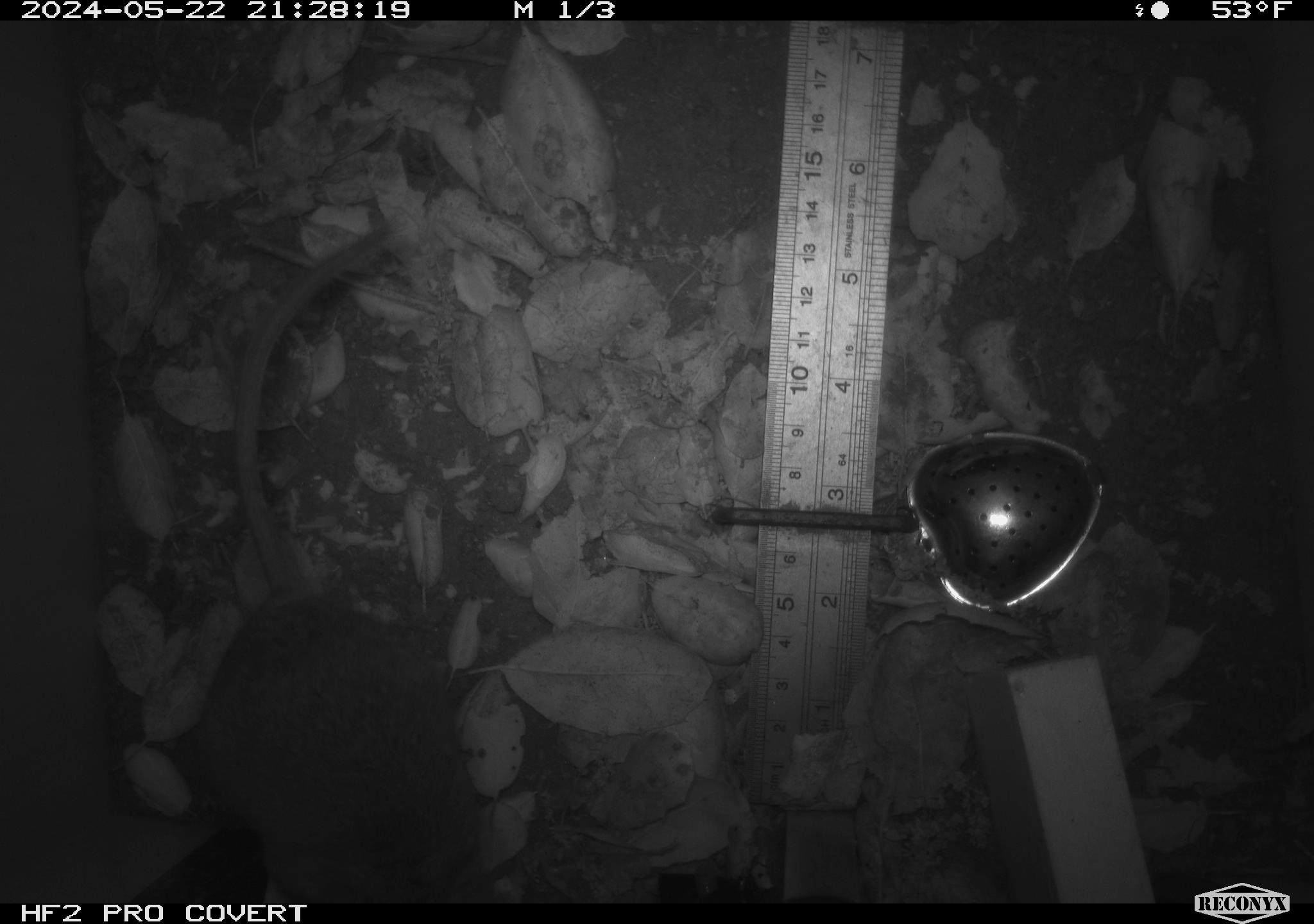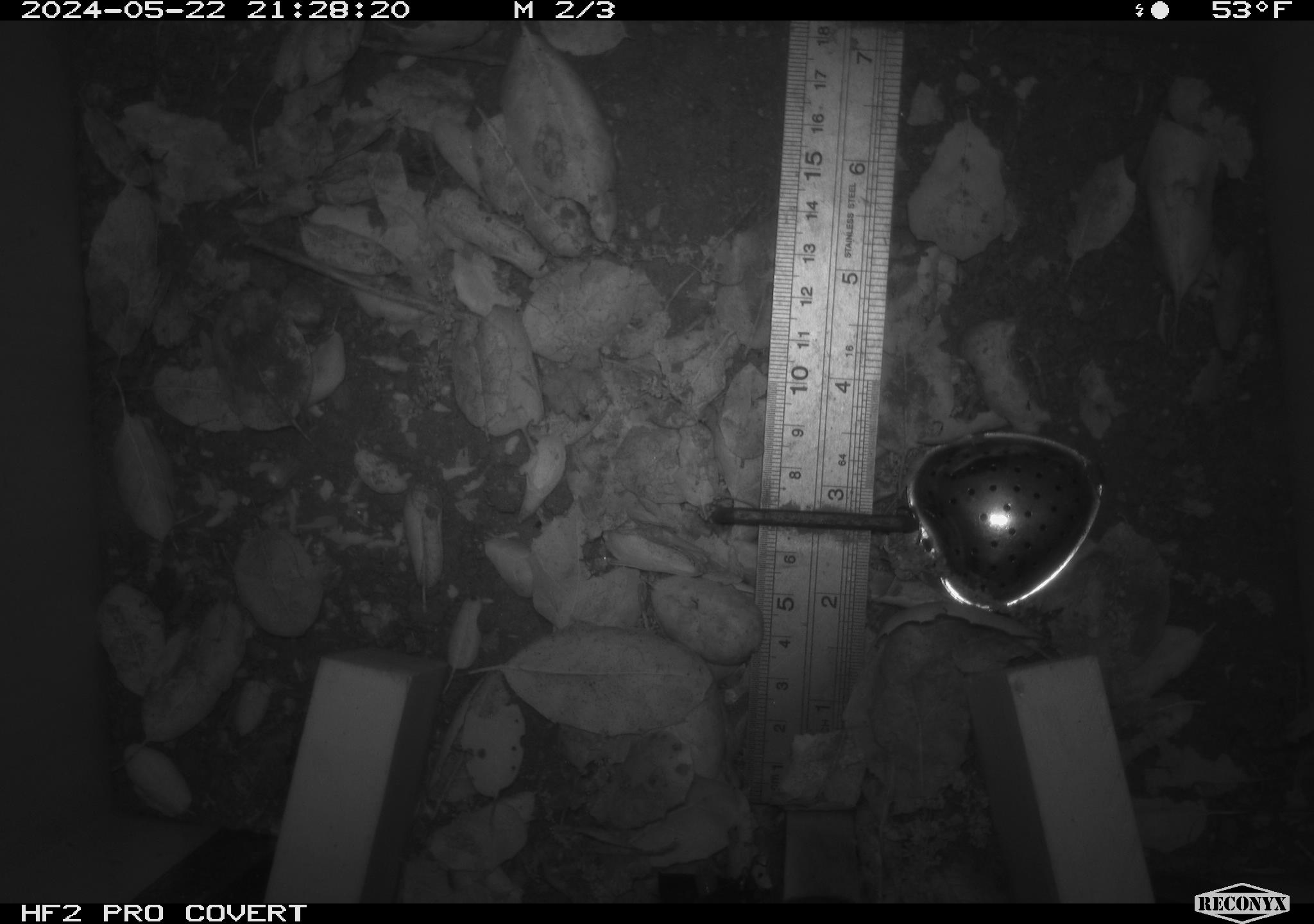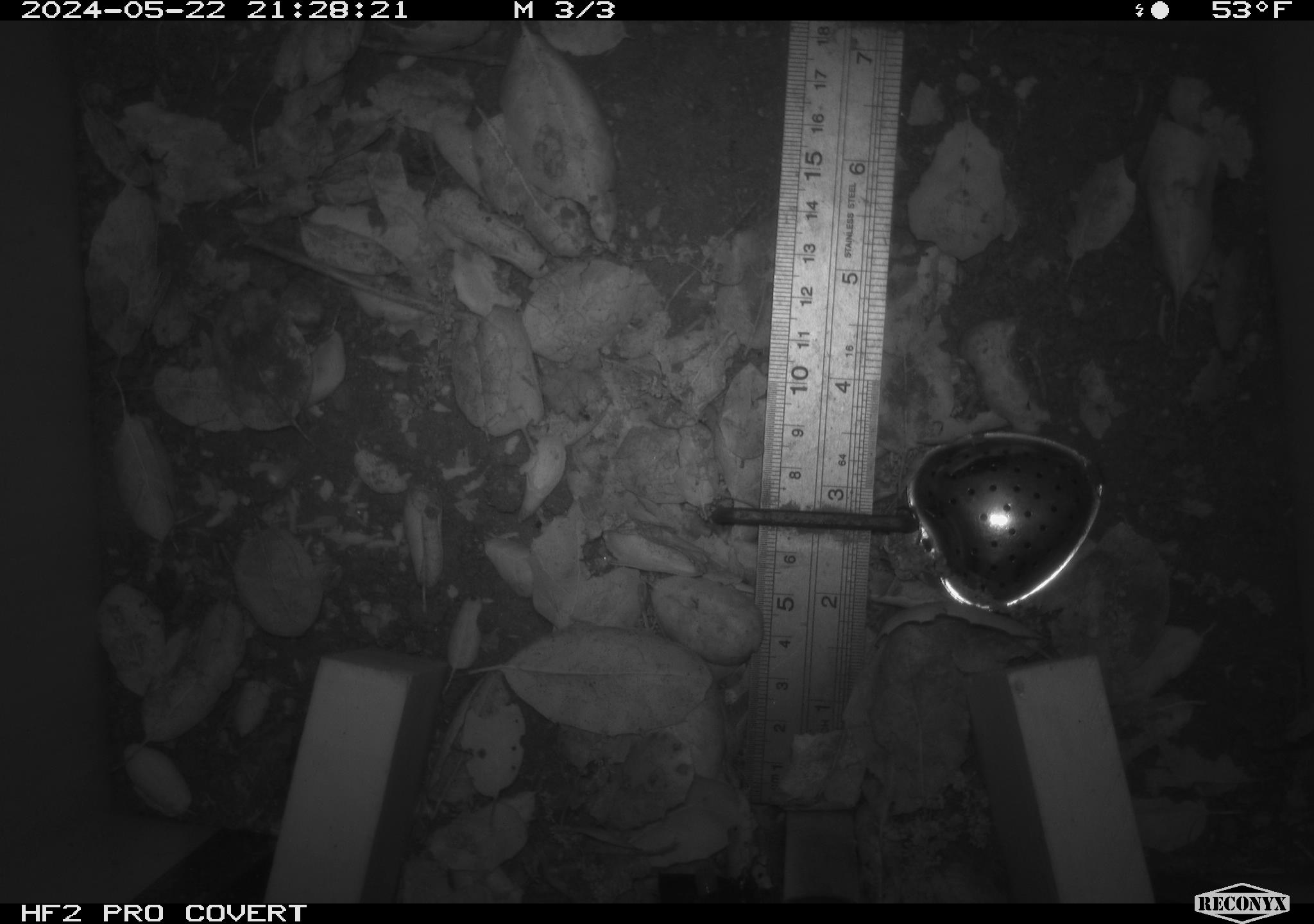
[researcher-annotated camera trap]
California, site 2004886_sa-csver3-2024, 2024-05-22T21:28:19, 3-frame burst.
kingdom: Animalia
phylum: Chordata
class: Mammalia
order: Rodentia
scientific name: Rodentia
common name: rodent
Rodent (Rodentia).